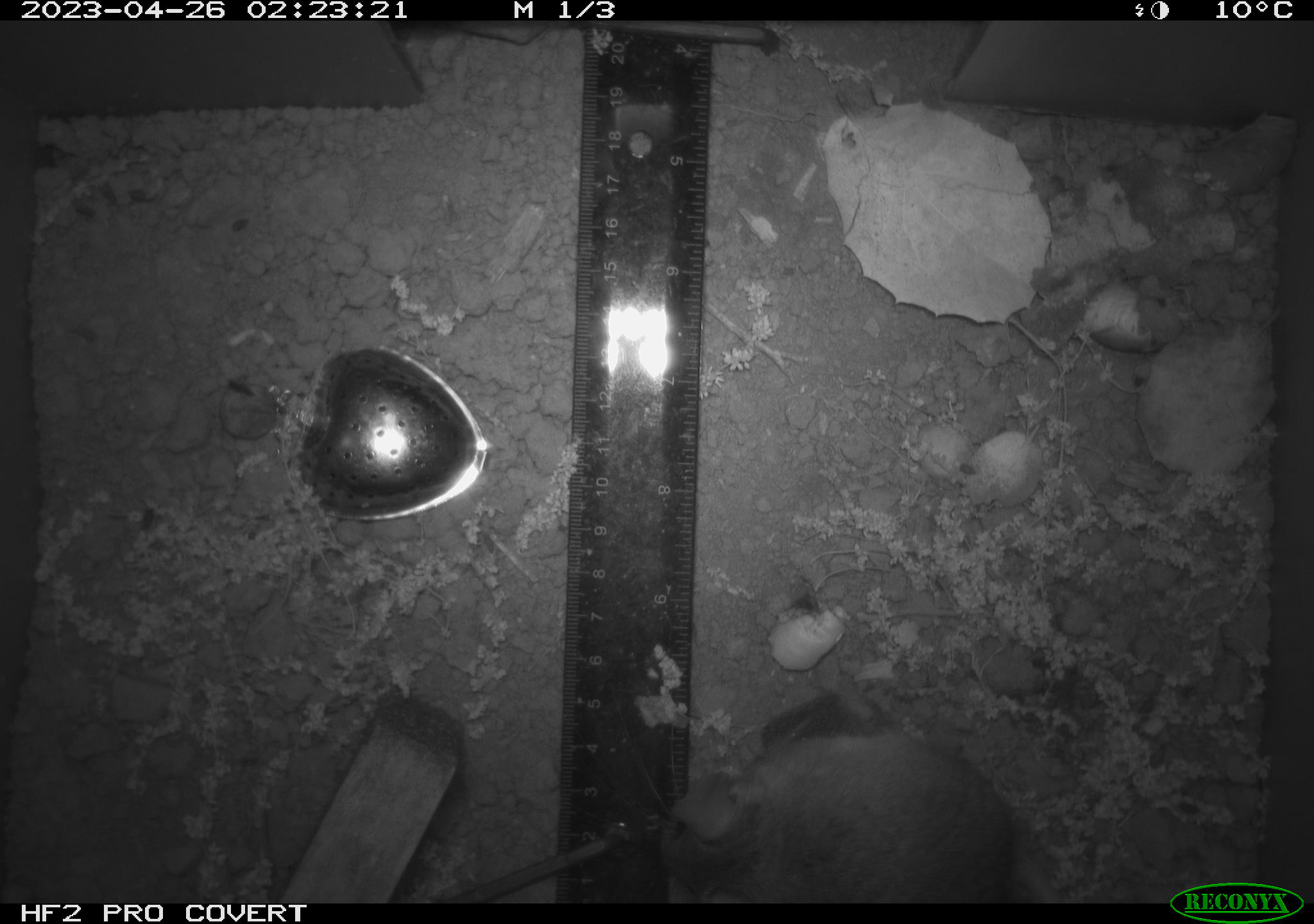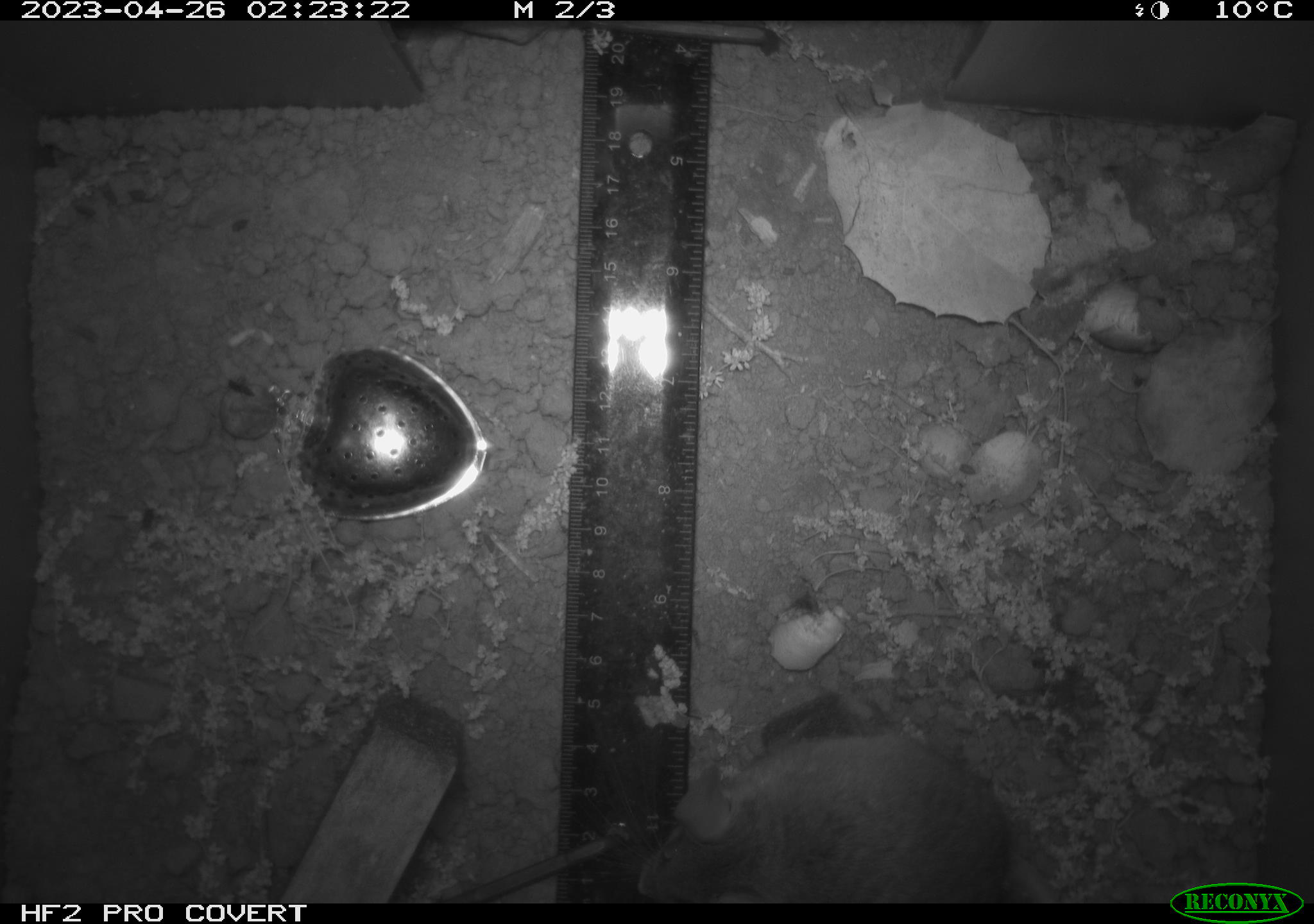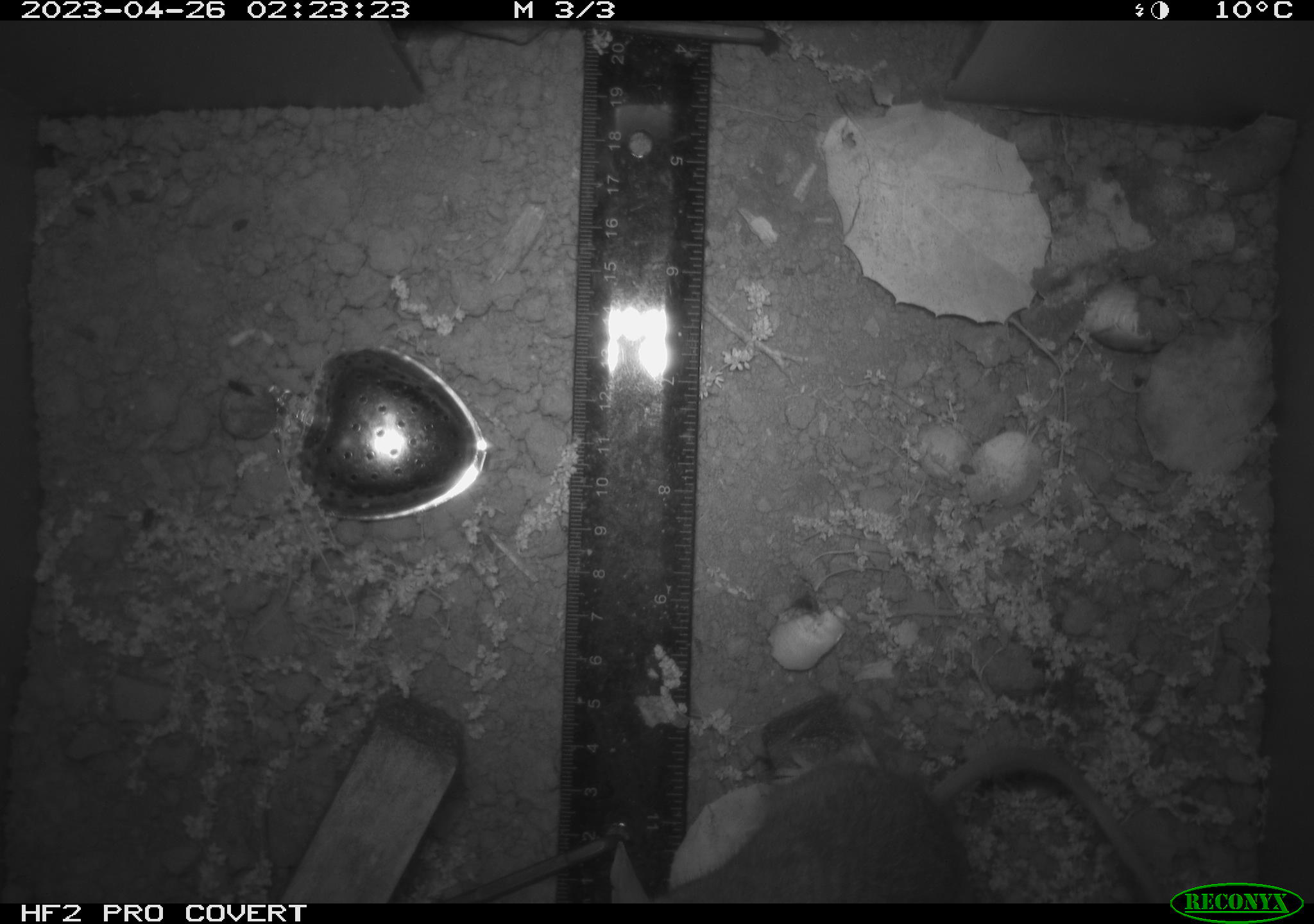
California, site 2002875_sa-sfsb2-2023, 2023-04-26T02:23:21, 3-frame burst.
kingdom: Animalia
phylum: Chordata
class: Mammalia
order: Rodentia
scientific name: Rodentia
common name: mouse species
Mouse species (Rodentia).